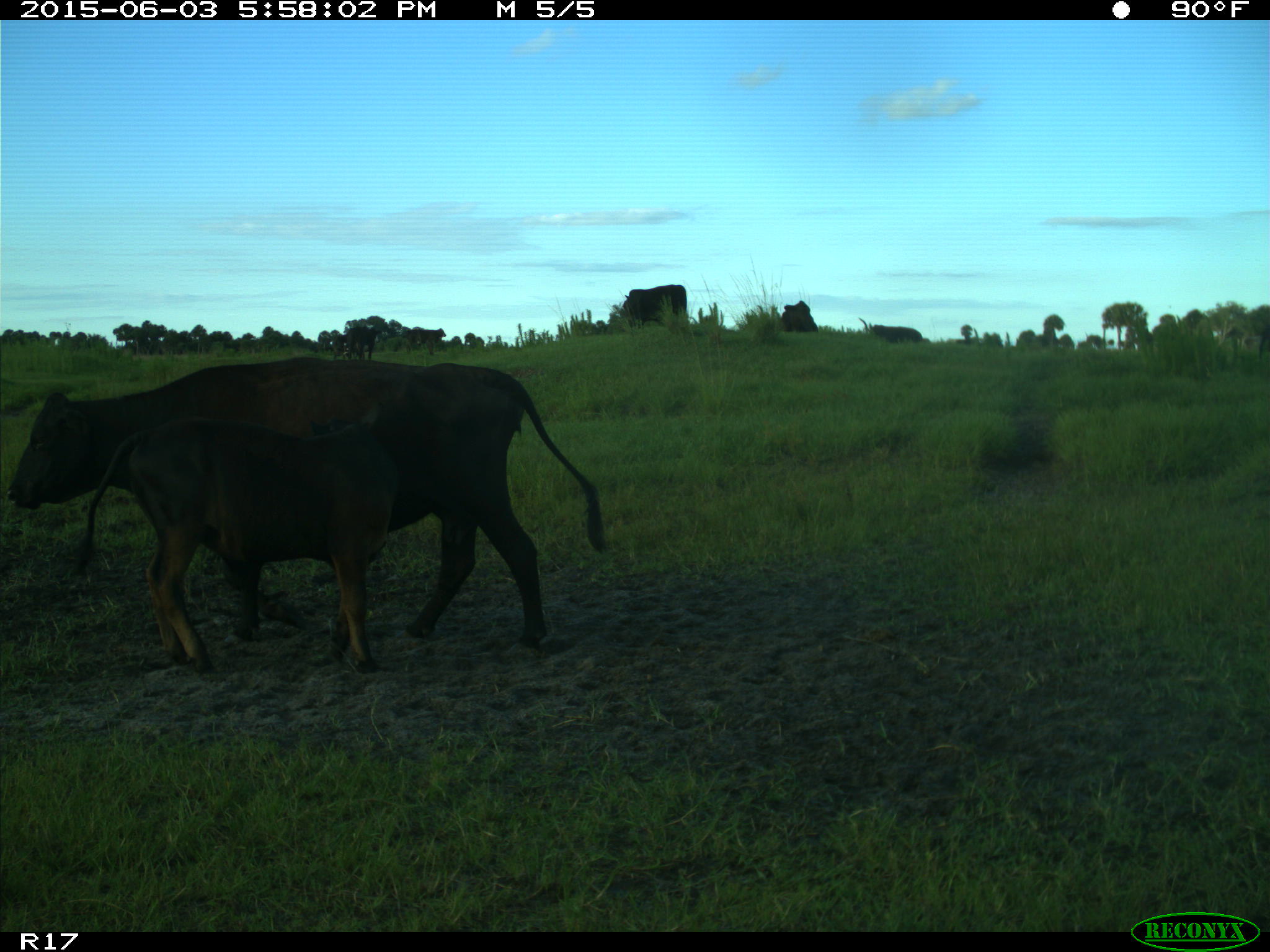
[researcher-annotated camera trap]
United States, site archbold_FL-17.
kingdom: Animalia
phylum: Chordata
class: Mammalia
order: Artiodactyla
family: Bovidae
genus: Bos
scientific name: Bos taurus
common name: domestic cow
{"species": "Bos taurus (domestic cow)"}